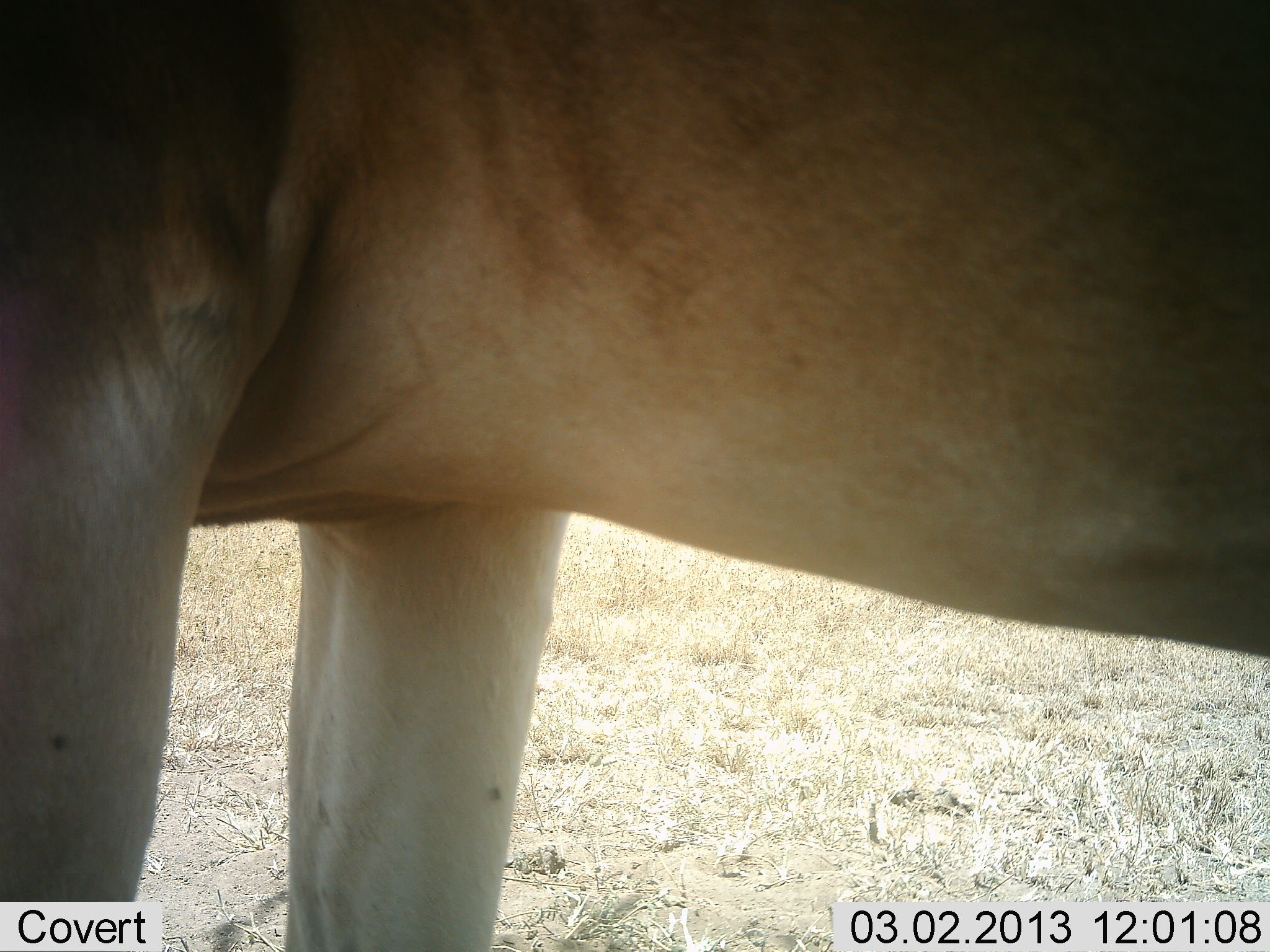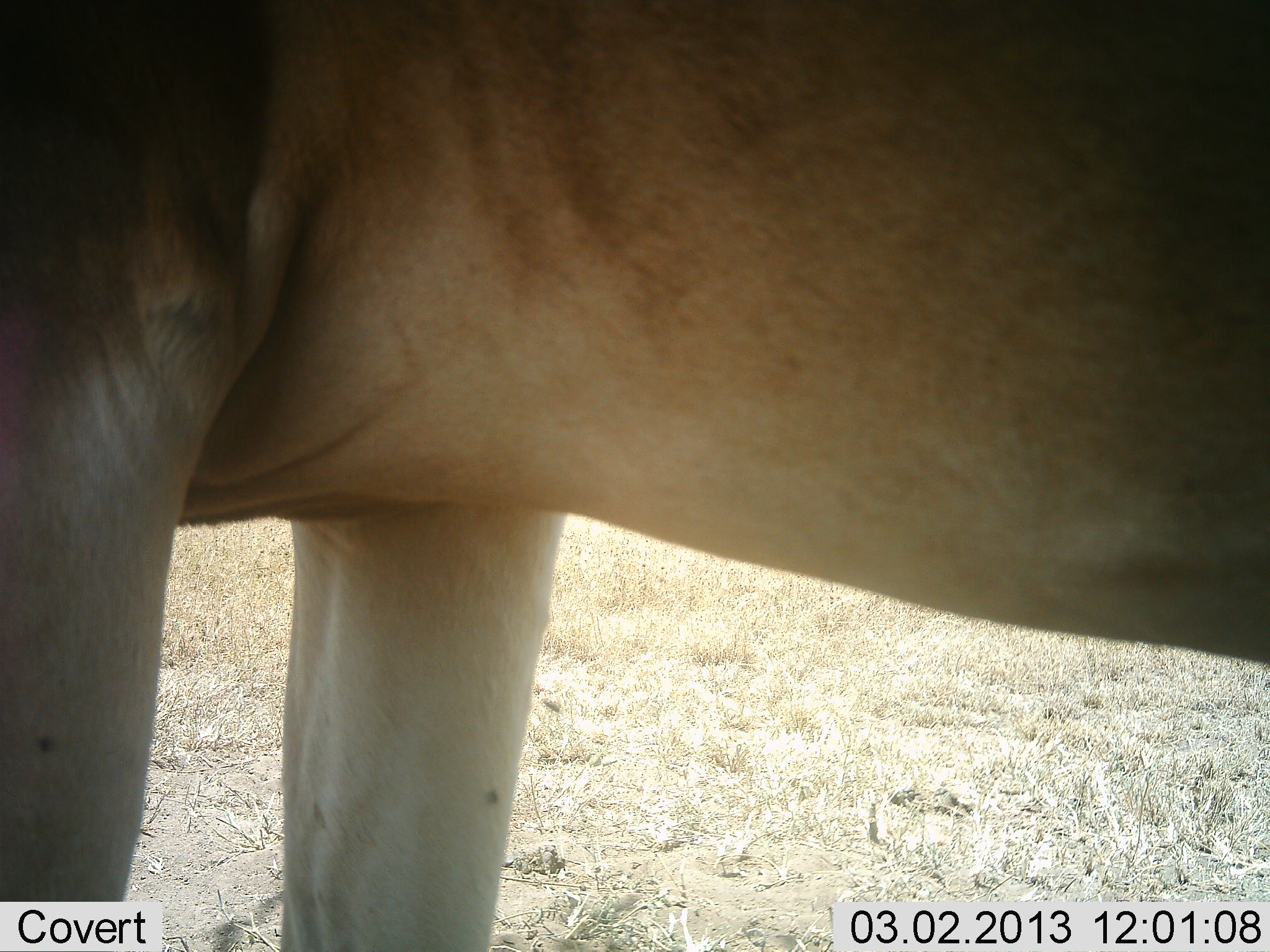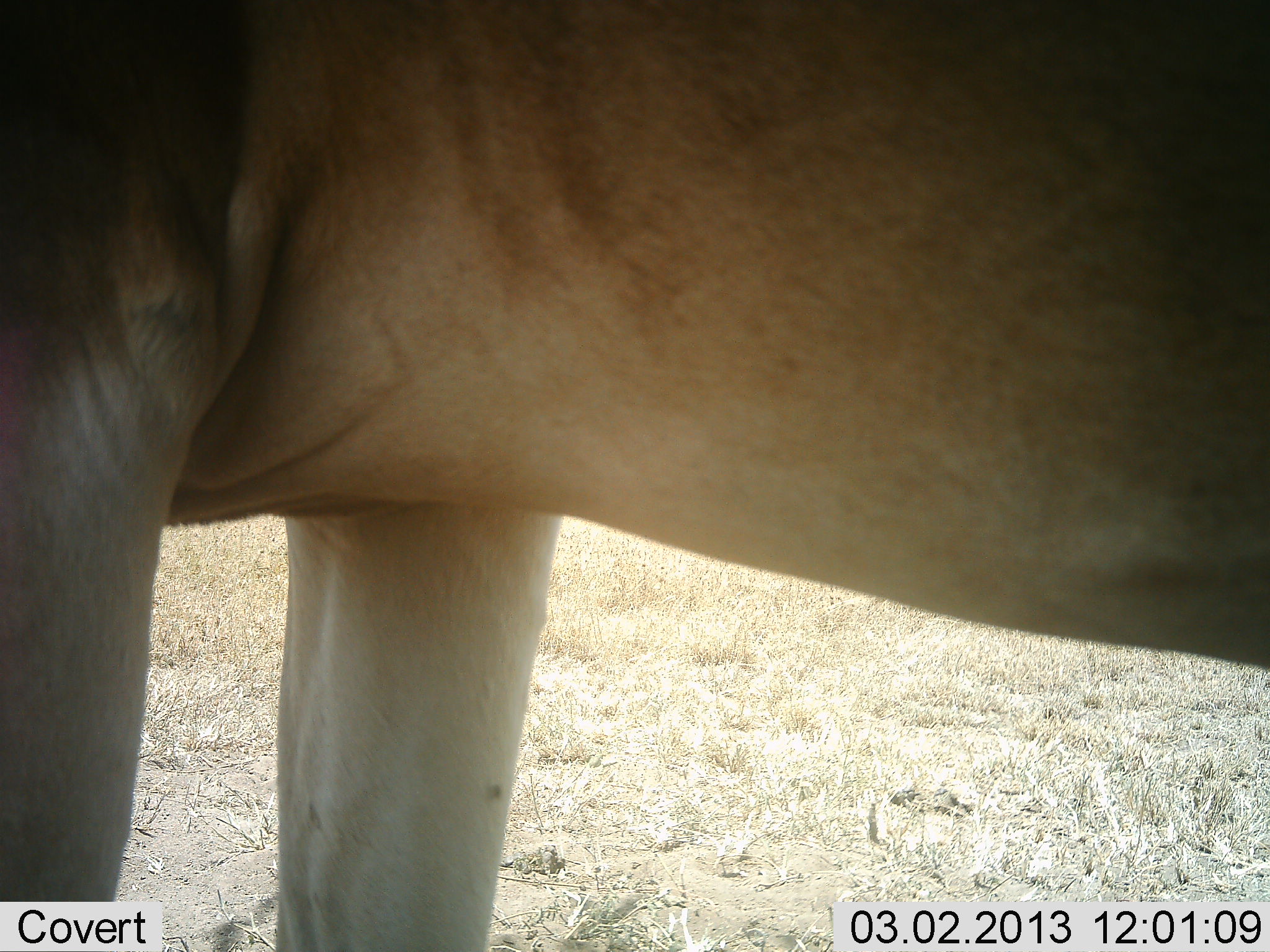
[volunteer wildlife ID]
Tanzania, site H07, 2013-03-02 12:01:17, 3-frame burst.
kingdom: Animalia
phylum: Chordata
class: Mammalia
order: Artiodactyla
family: Bovidae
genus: Alcelaphus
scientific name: Alcelaphus buselaphus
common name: hartebeest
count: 1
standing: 100%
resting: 0%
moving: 0%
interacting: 0%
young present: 0%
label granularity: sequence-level